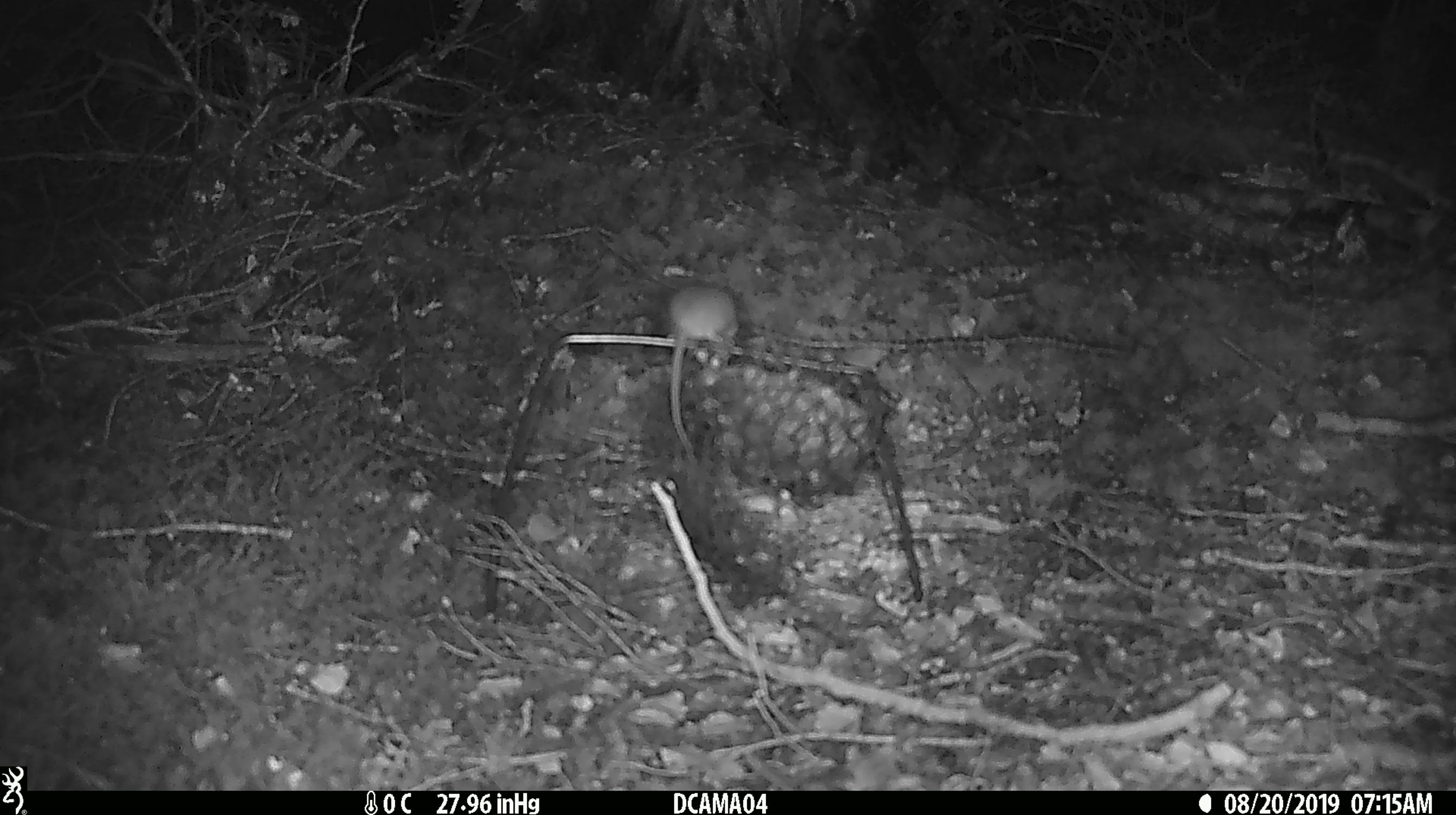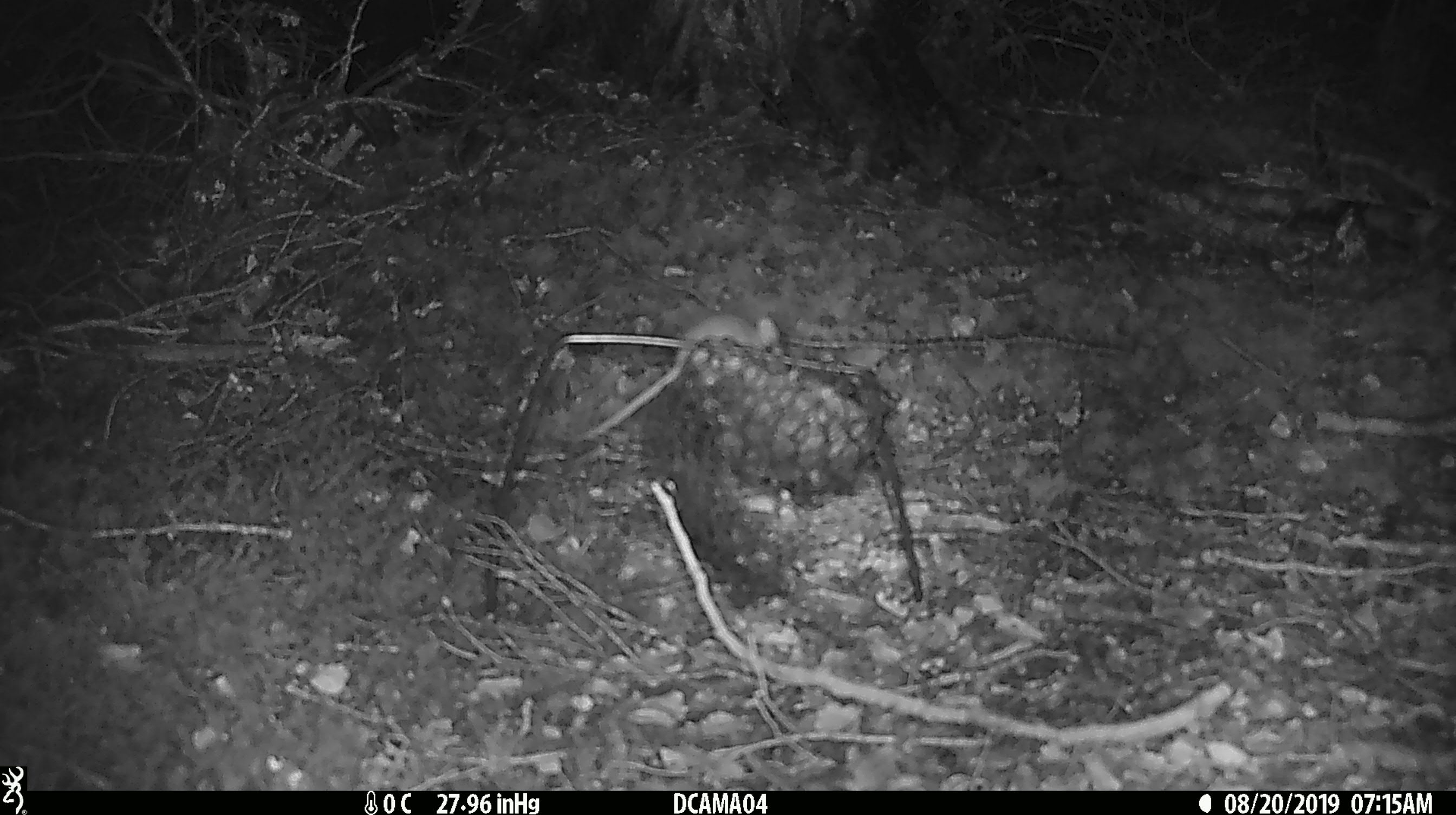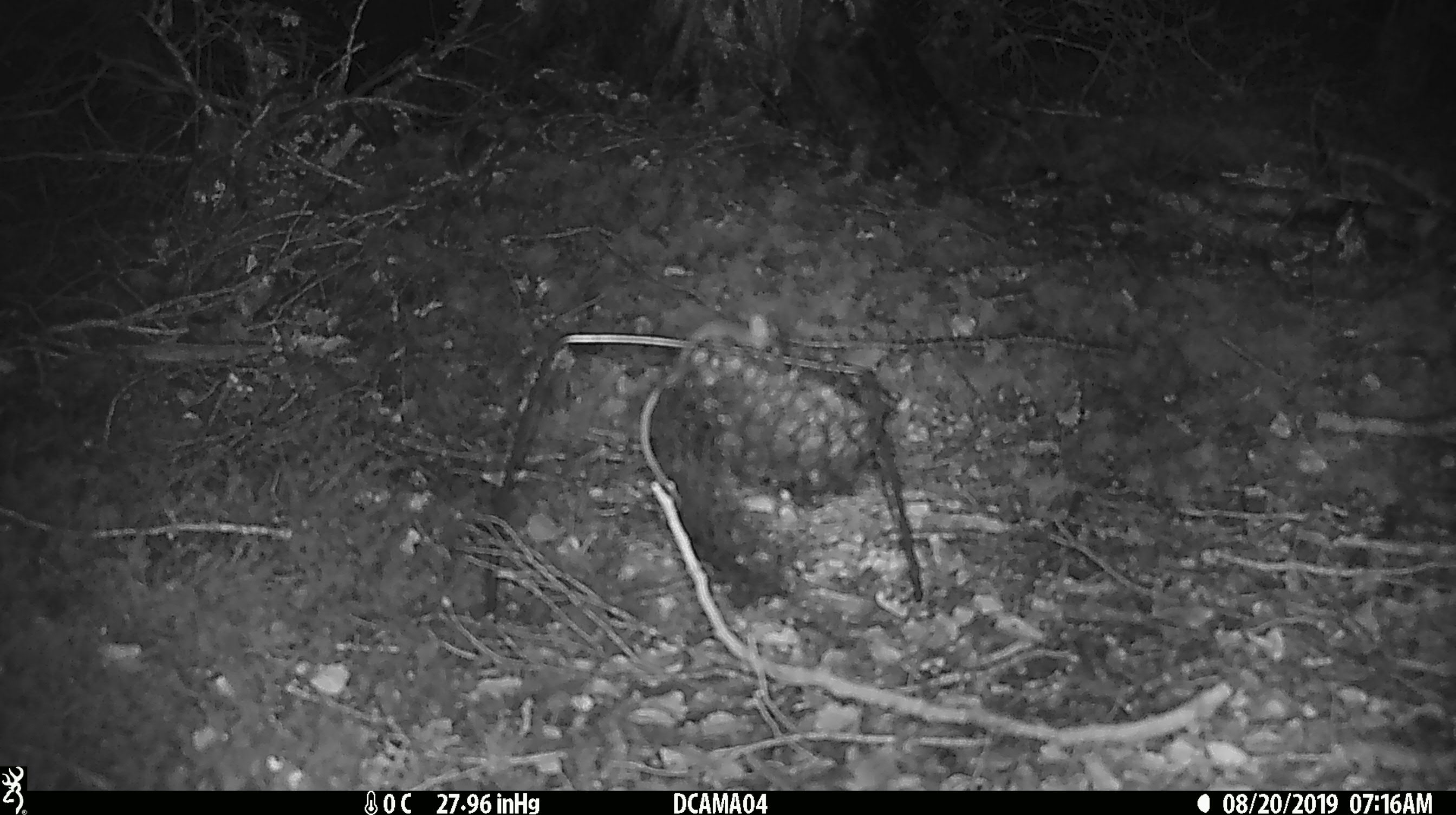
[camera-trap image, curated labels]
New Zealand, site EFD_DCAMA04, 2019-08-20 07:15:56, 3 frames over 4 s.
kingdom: Animalia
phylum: Chordata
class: Mammalia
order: Rodentia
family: Muridae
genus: Mus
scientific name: Mus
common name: mouse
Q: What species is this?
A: Mouse (Mus).